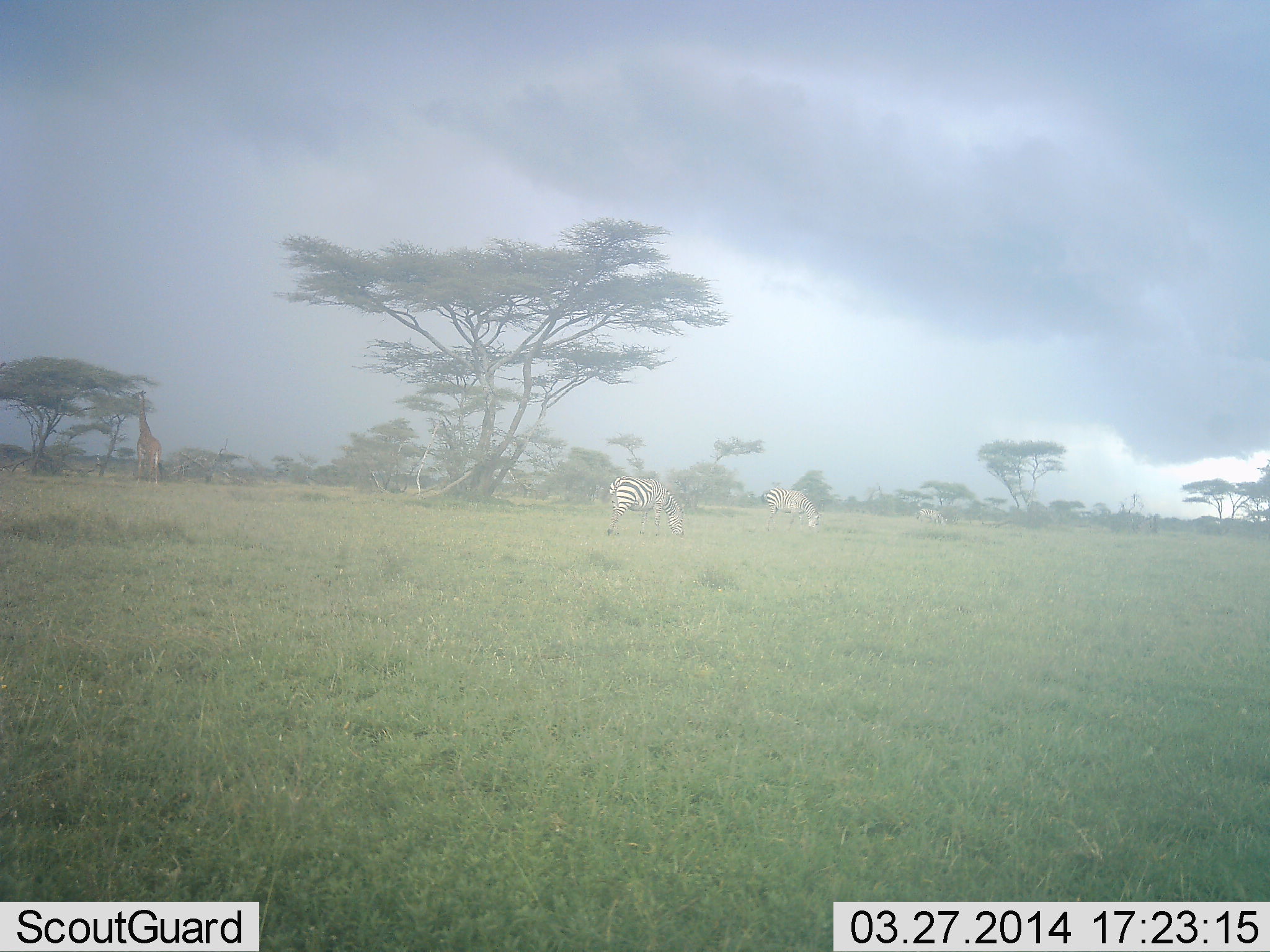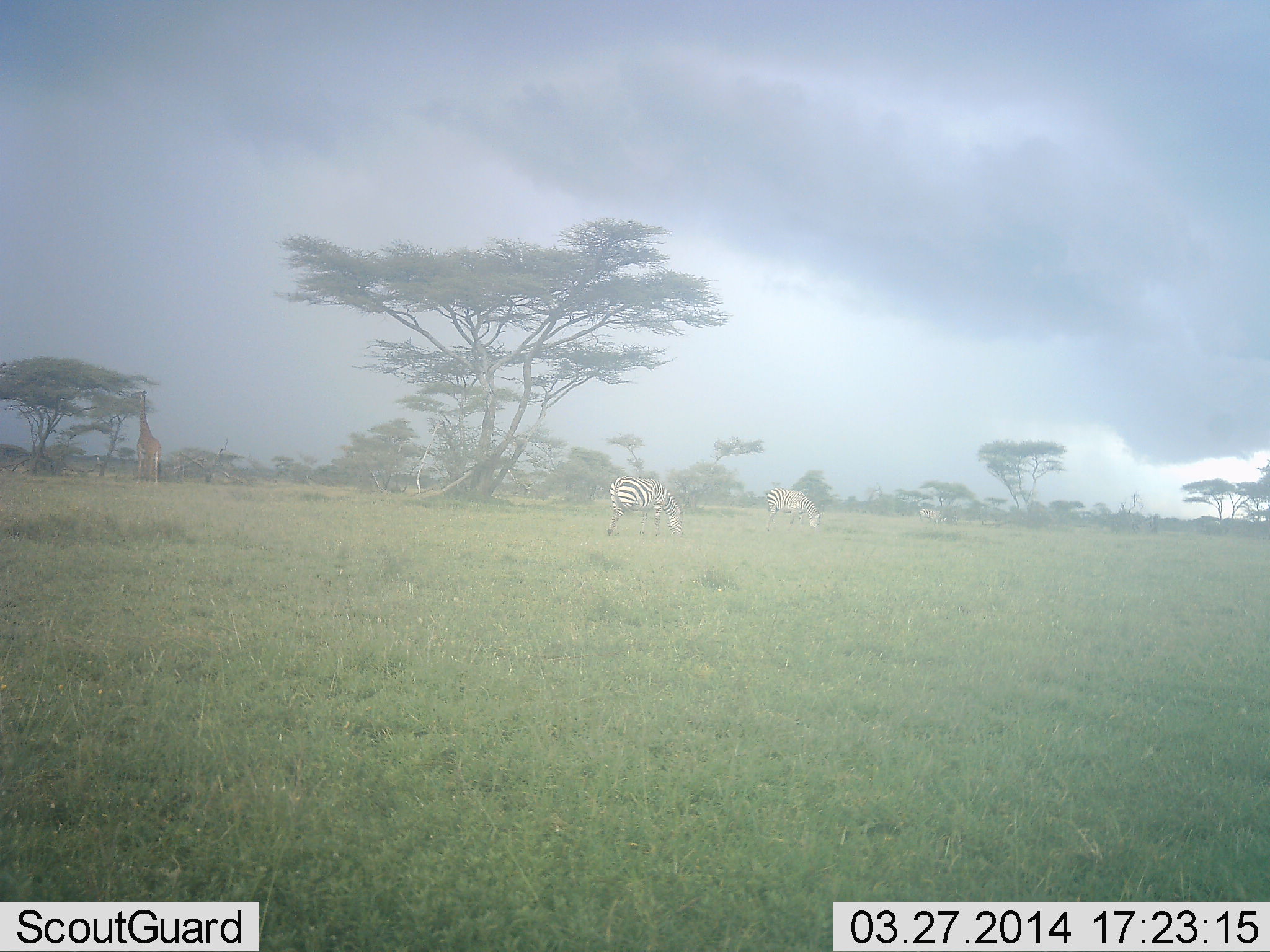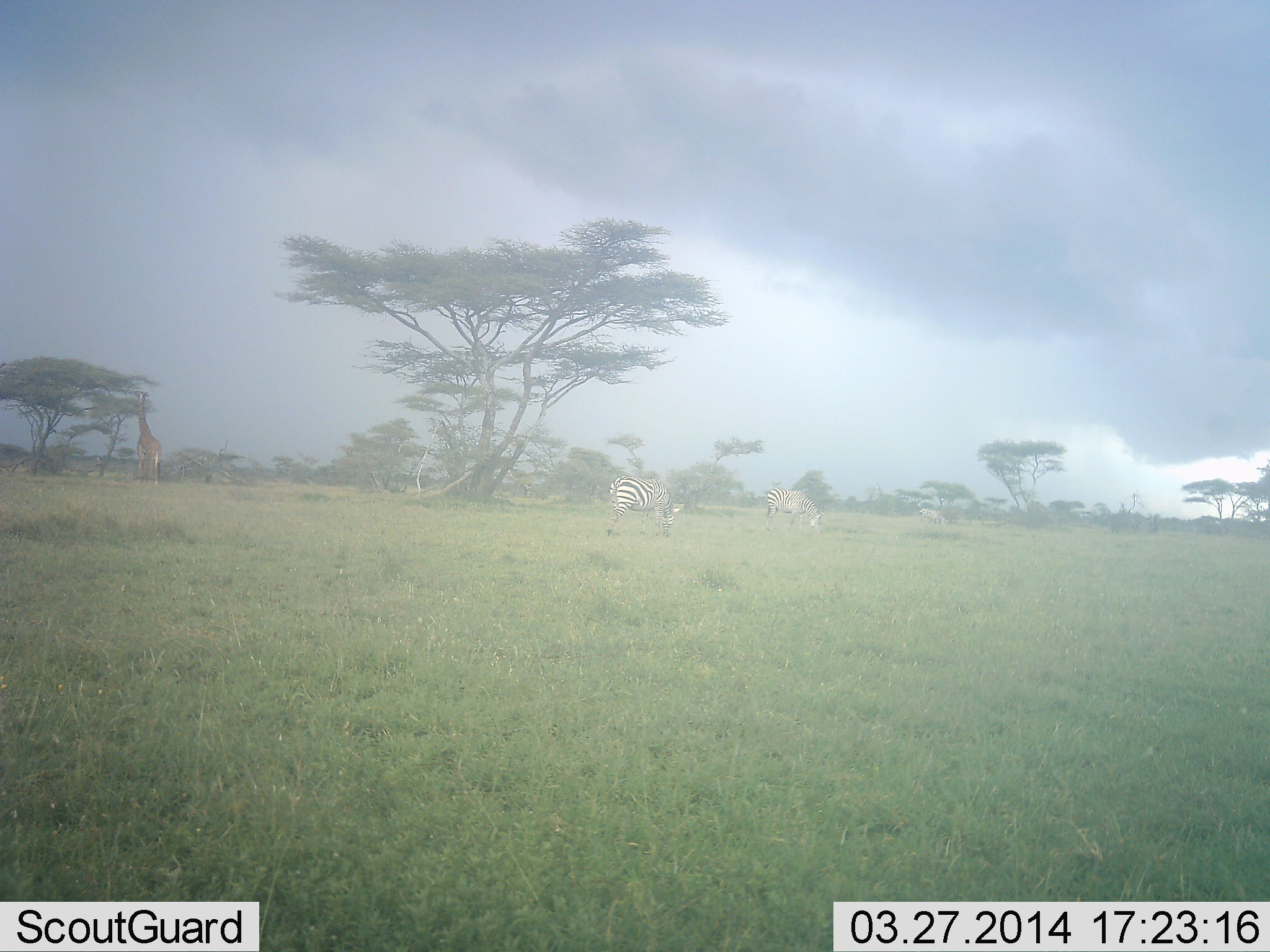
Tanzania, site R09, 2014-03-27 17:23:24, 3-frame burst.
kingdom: Animalia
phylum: Chordata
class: Mammalia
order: Artiodactyla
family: Giraffidae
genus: Giraffa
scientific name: Giraffa camelopardalis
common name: giraffe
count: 1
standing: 50%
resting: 0%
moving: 0%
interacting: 0%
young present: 0%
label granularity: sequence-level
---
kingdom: Animalia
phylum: Chordata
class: Mammalia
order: Perissodactyla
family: Equidae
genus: Equus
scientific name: Equus quagga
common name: plains zebra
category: zebra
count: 3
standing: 29%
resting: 0%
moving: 0%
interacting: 0%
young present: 0%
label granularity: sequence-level